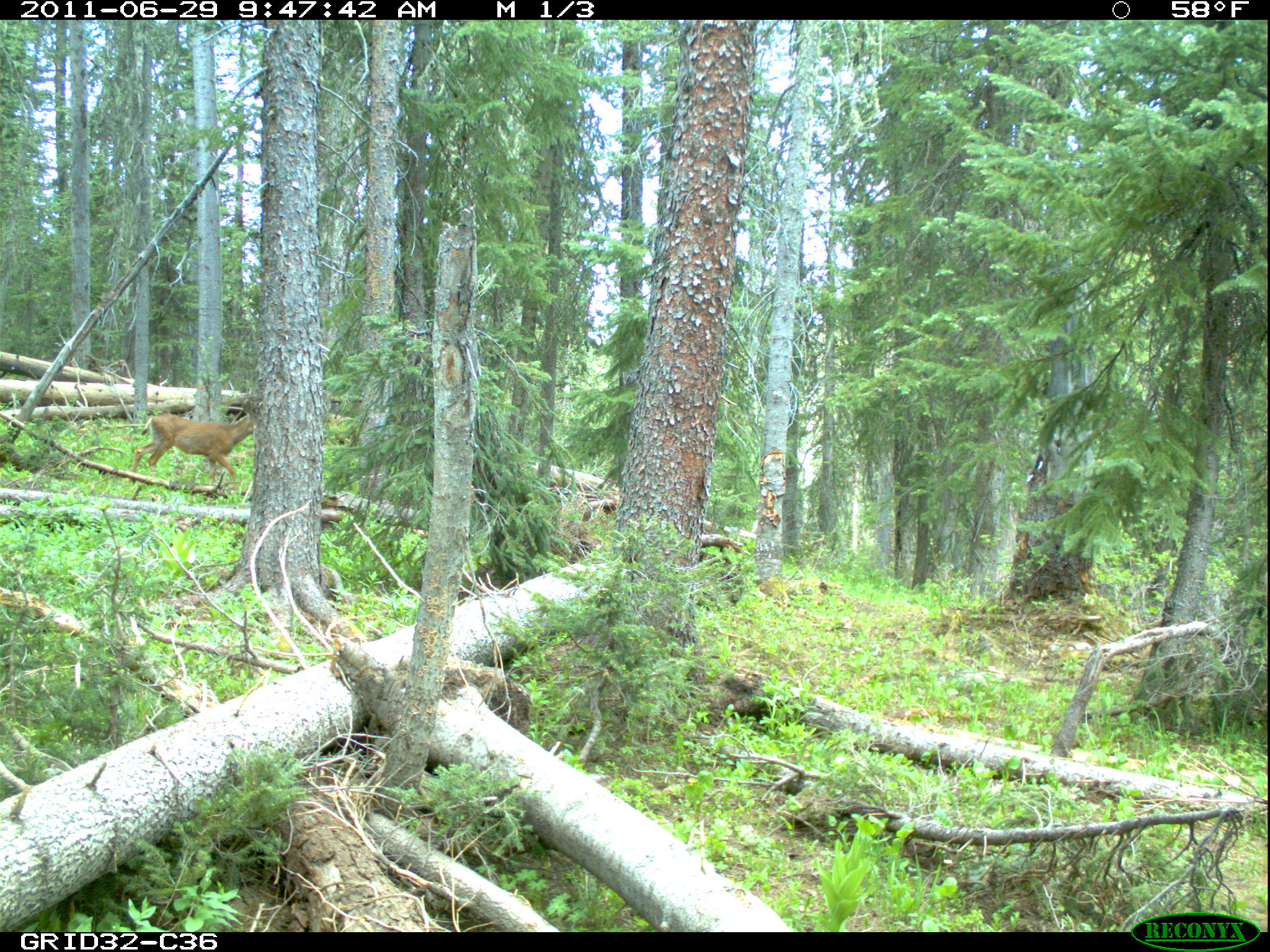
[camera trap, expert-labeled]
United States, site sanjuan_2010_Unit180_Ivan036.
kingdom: Animalia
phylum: Chordata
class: Mammalia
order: Artiodactyla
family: Cervidae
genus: Odocoileus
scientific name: Odocoileus hemionus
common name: mule deer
Odocoileus hemionus (mule deer).